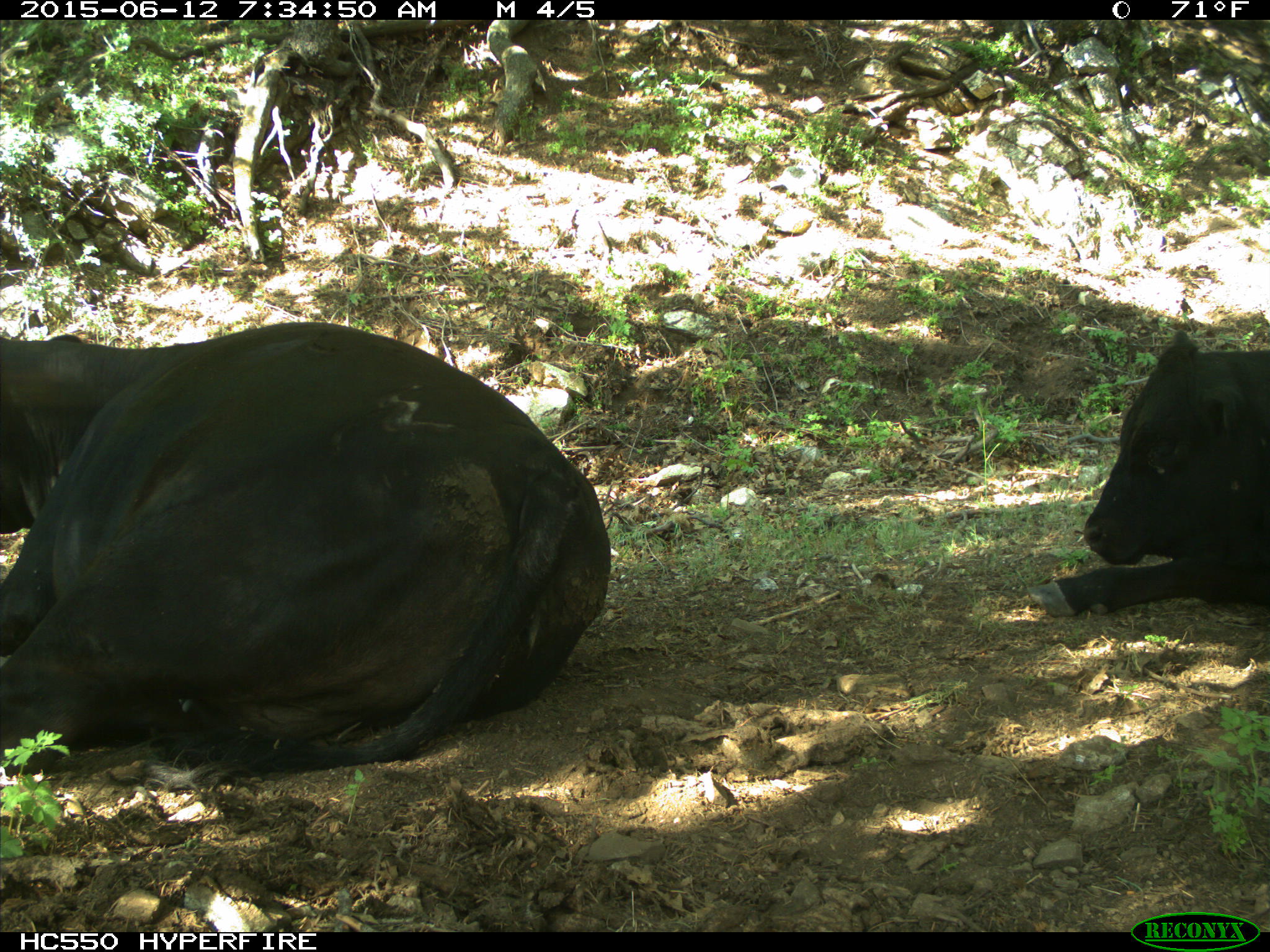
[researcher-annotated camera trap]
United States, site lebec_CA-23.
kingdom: Animalia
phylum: Chordata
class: Mammalia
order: Artiodactyla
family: Bovidae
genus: Bos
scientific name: Bos taurus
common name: domestic cow